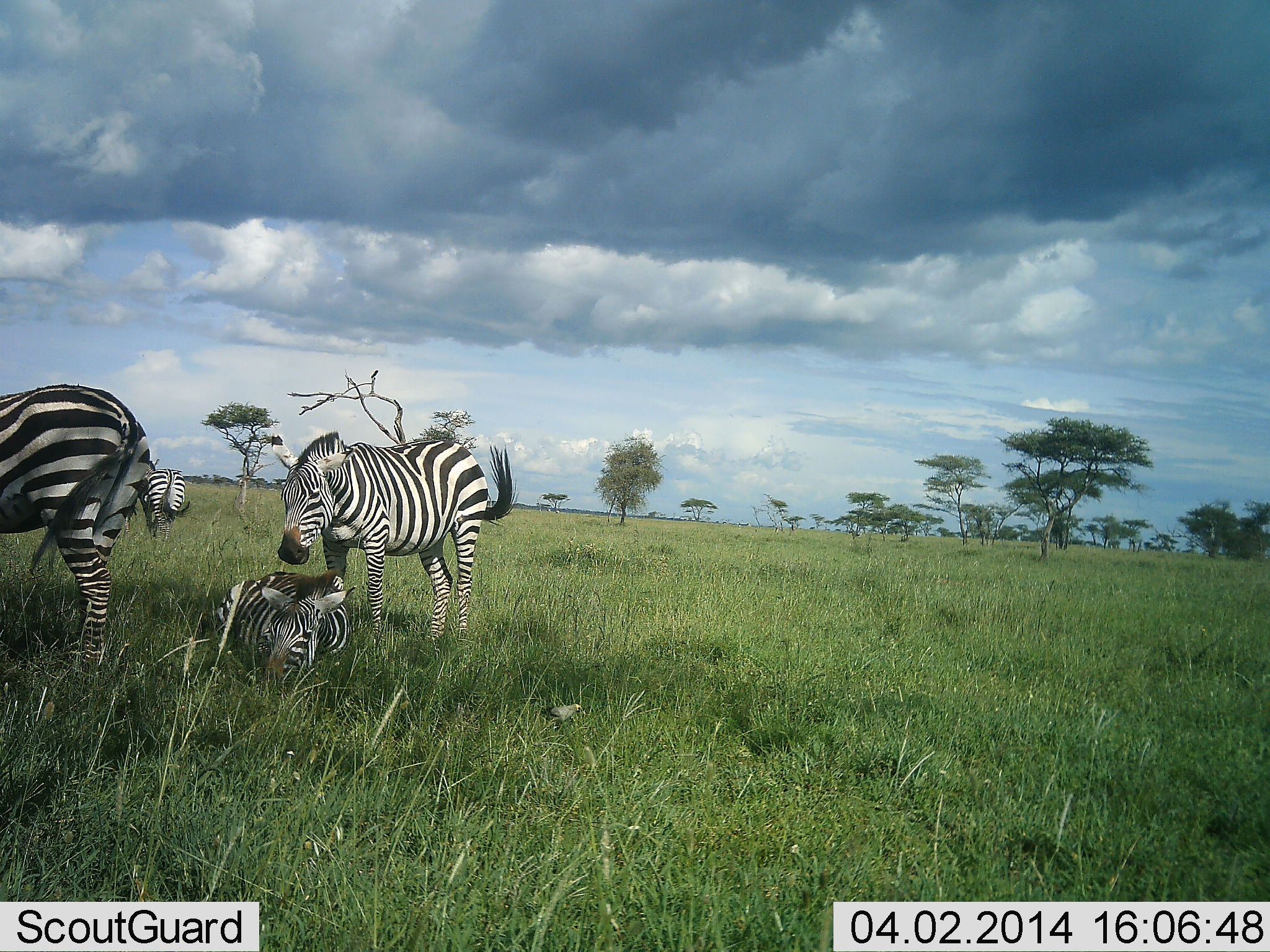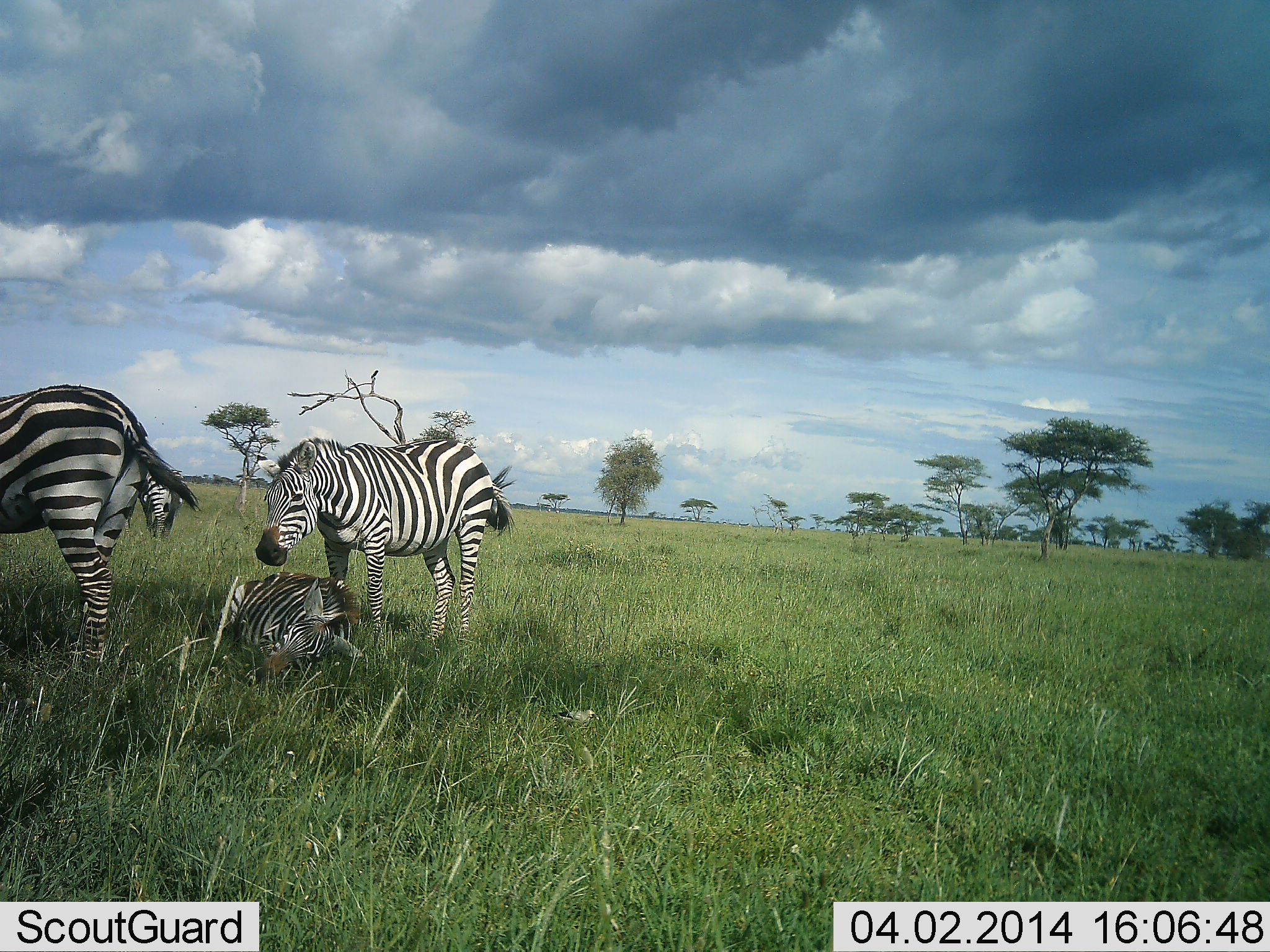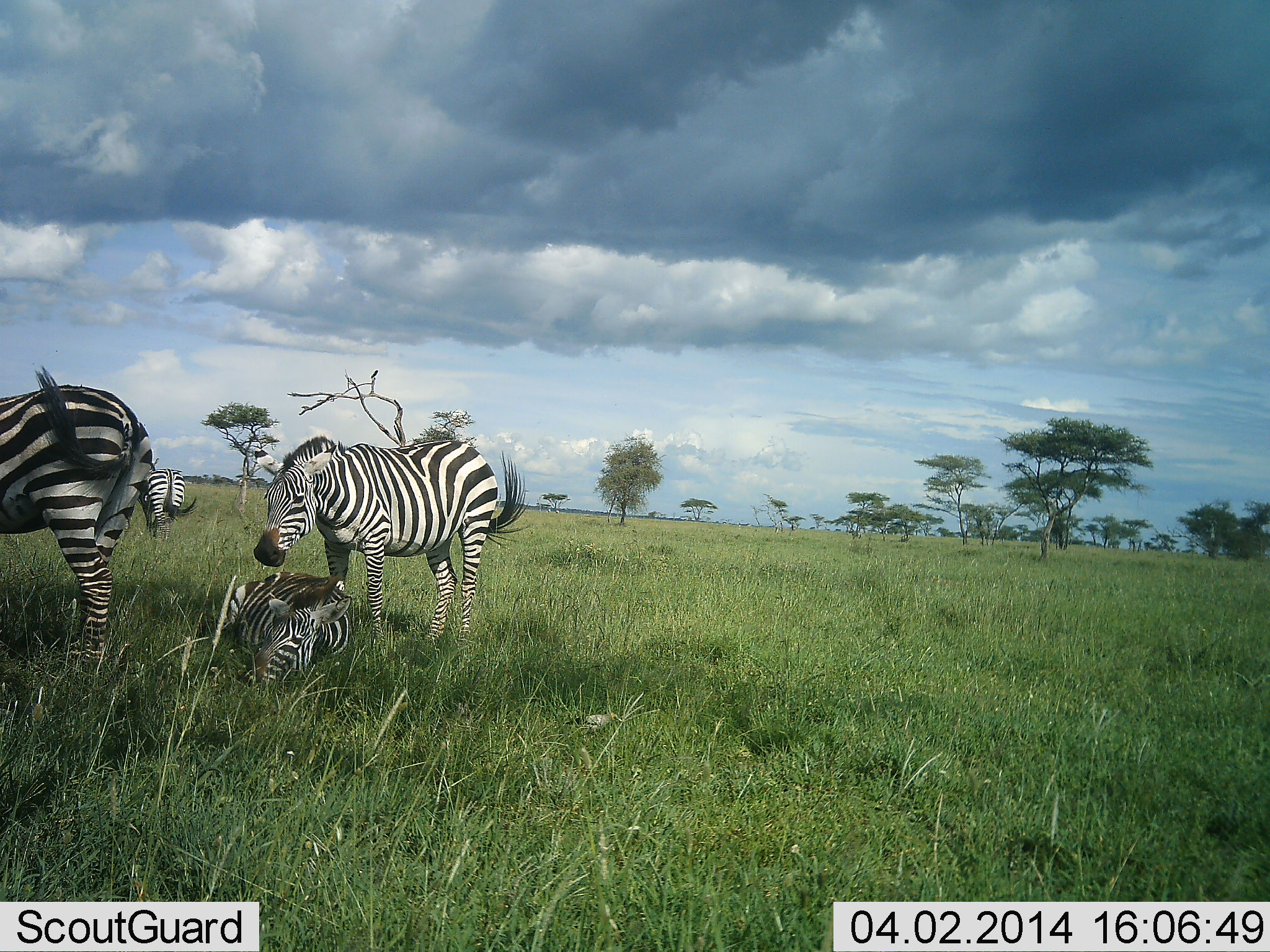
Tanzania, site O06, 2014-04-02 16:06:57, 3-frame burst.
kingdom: Animalia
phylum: Chordata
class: Mammalia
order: Perissodactyla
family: Equidae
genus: Equus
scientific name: Equus quagga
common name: plains zebra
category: zebra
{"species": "zebra (plains zebra) (Equus quagga)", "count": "4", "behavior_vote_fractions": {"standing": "82%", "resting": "91%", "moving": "9%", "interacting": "9%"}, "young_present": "36%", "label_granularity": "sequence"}